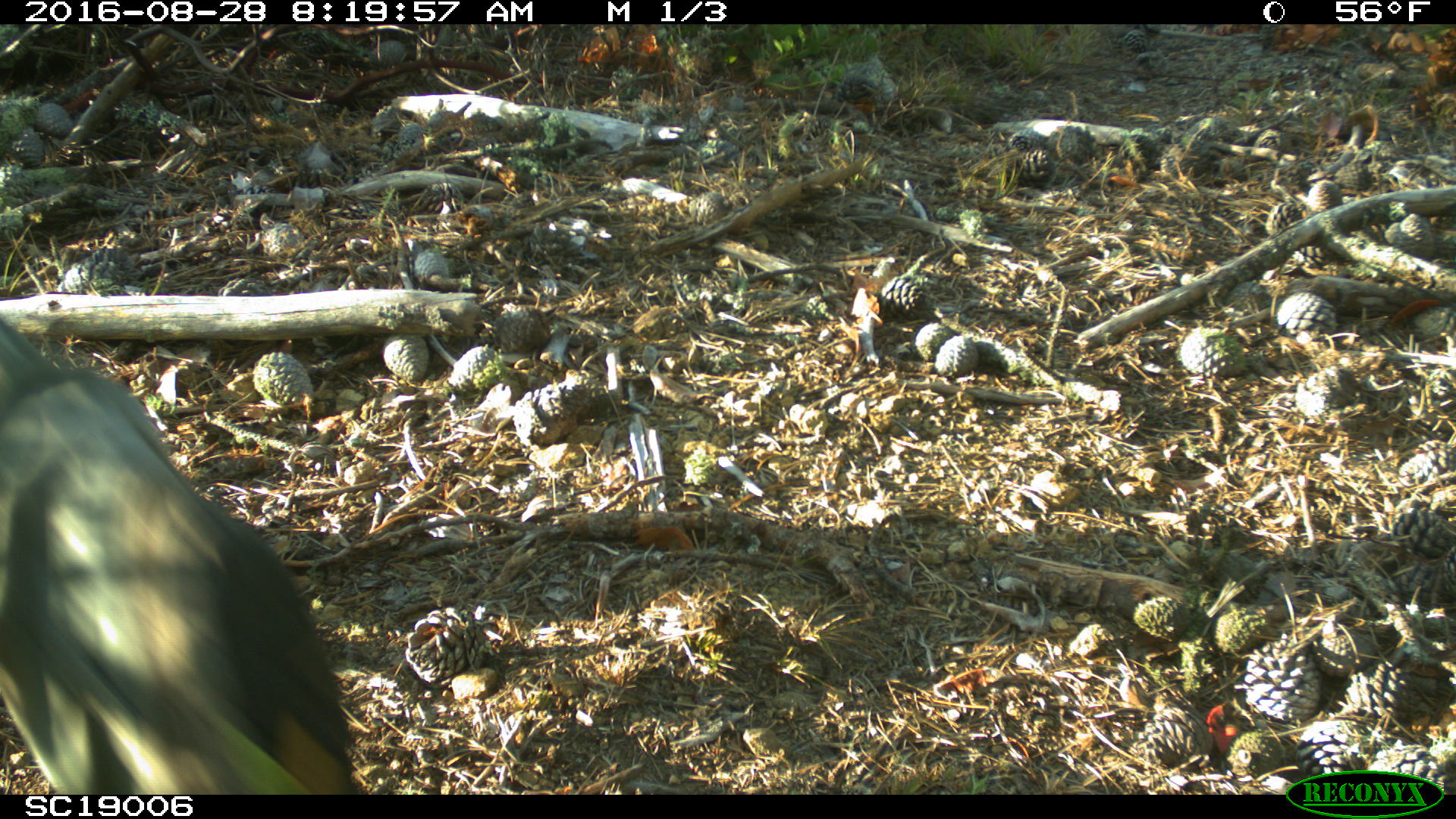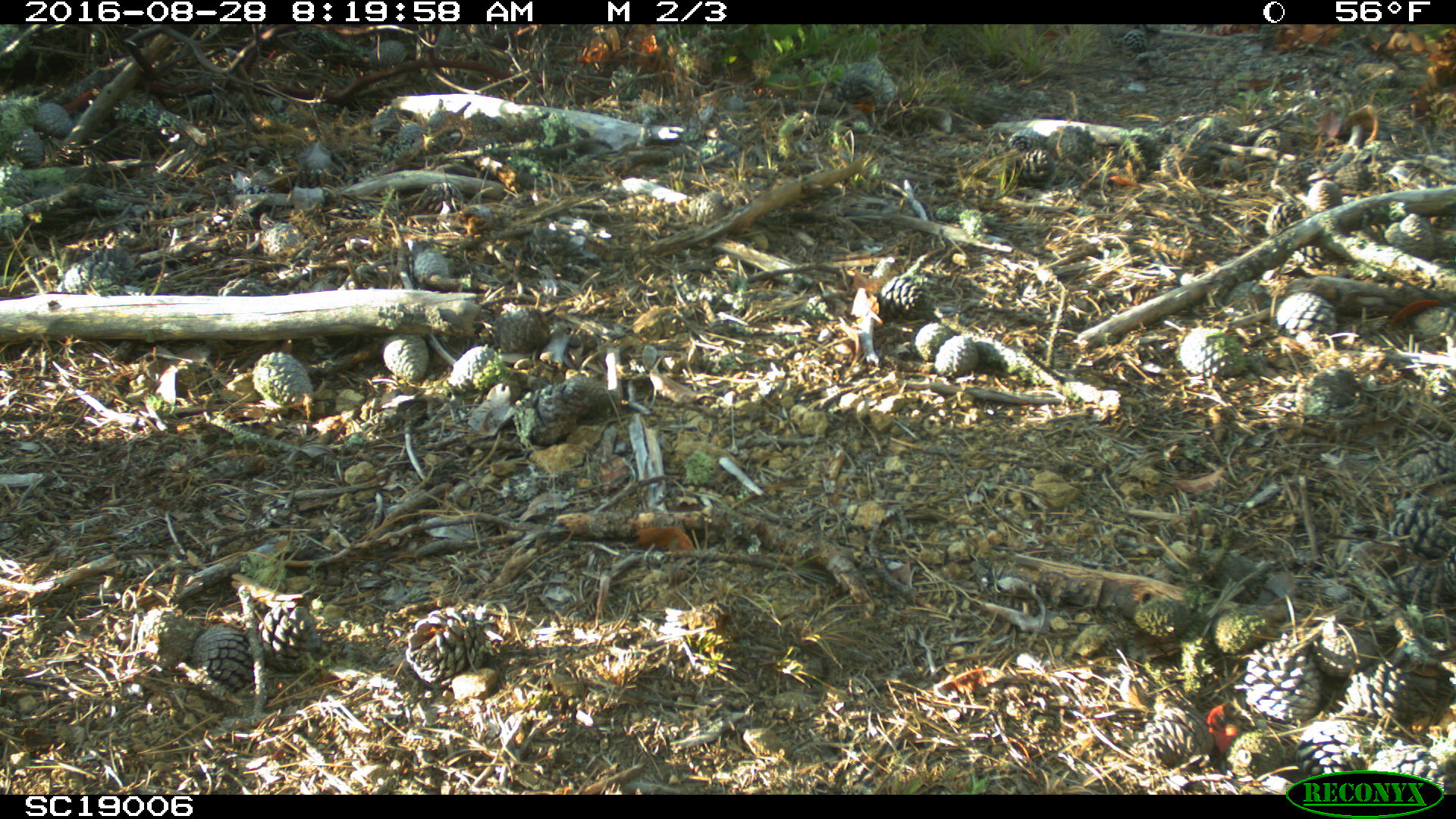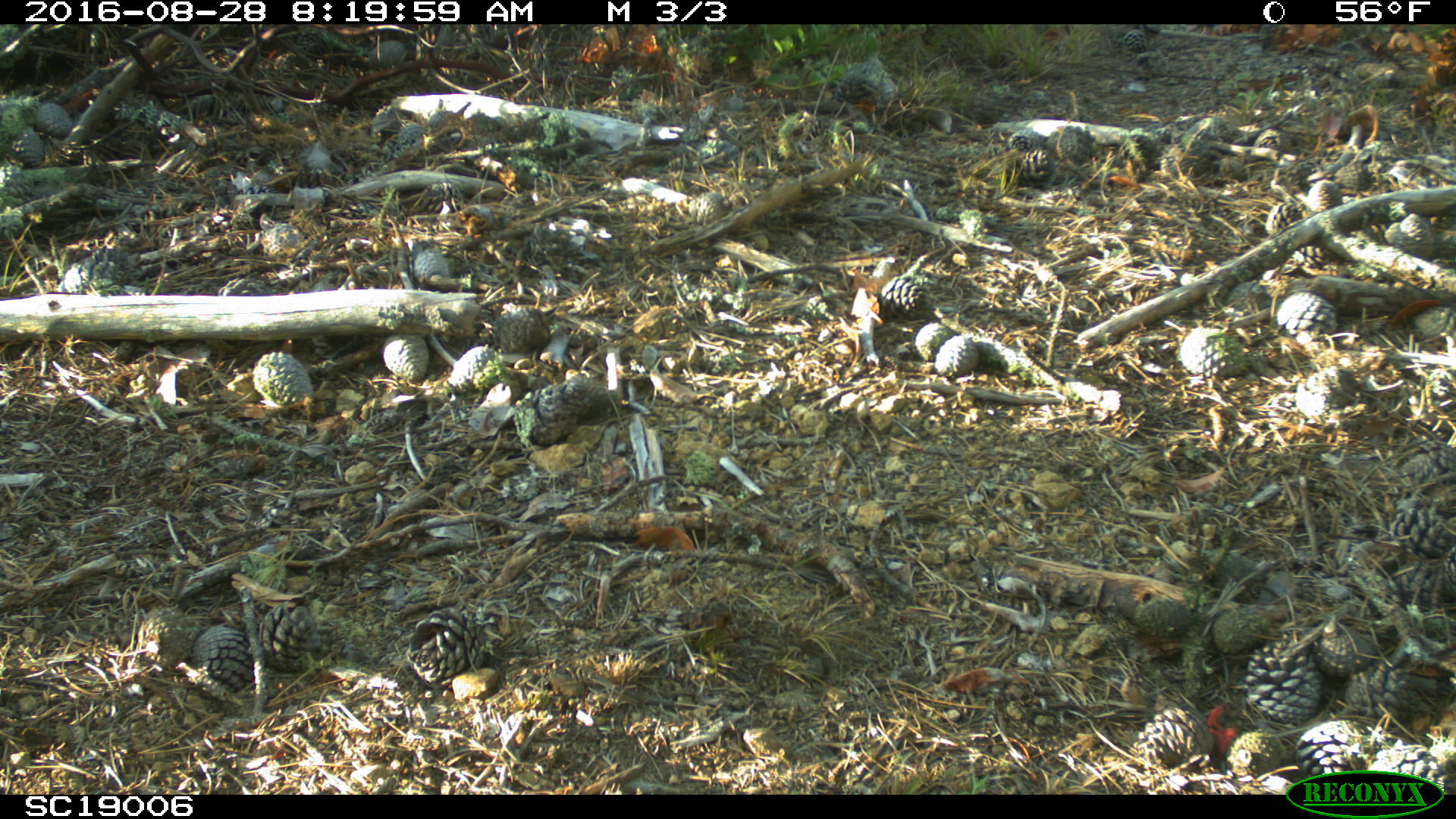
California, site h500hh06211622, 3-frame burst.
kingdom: Animalia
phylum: Chordata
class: Aves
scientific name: Aves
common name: bird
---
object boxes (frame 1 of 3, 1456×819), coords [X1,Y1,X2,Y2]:
bird: [0,317,354,795]